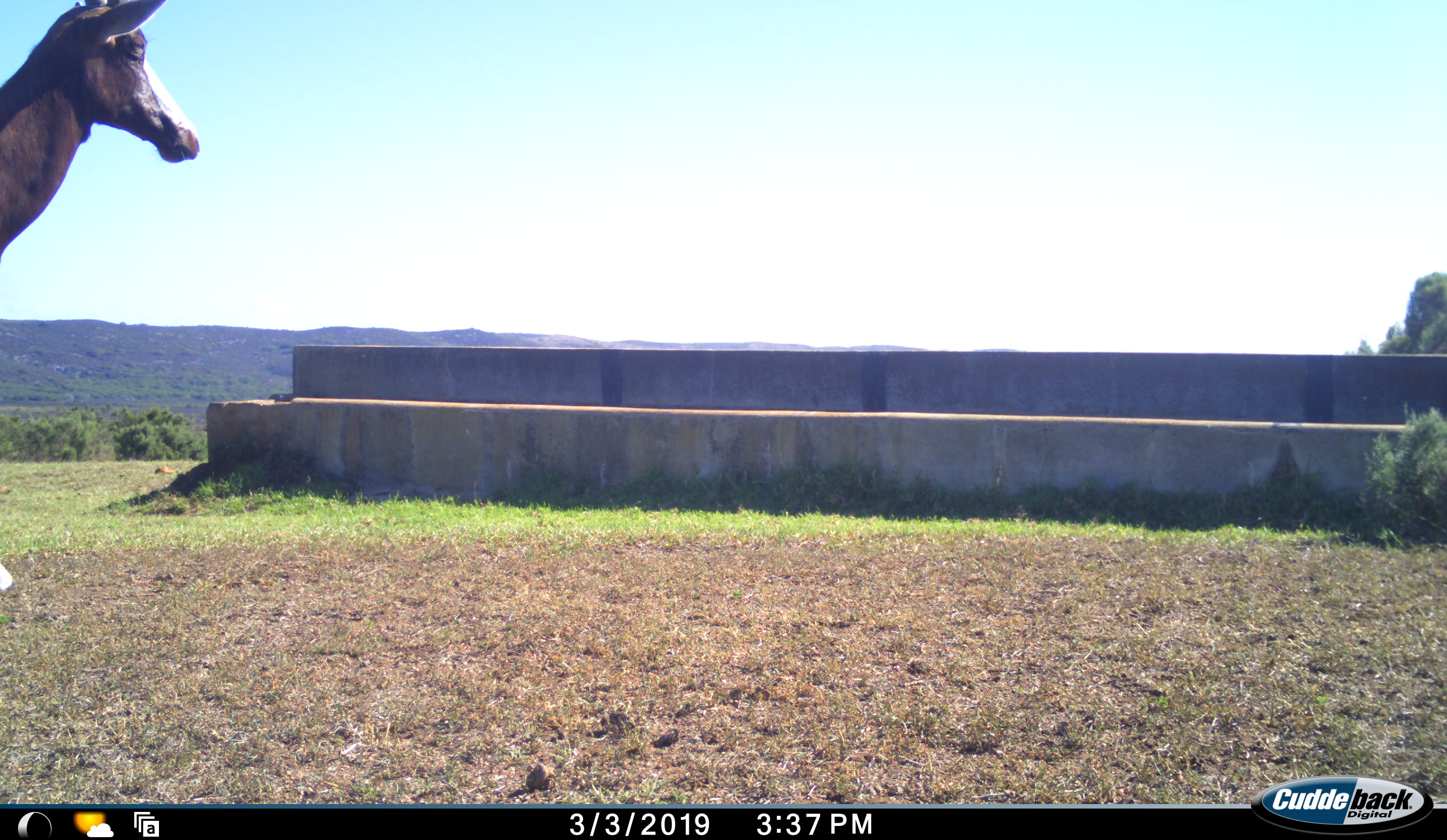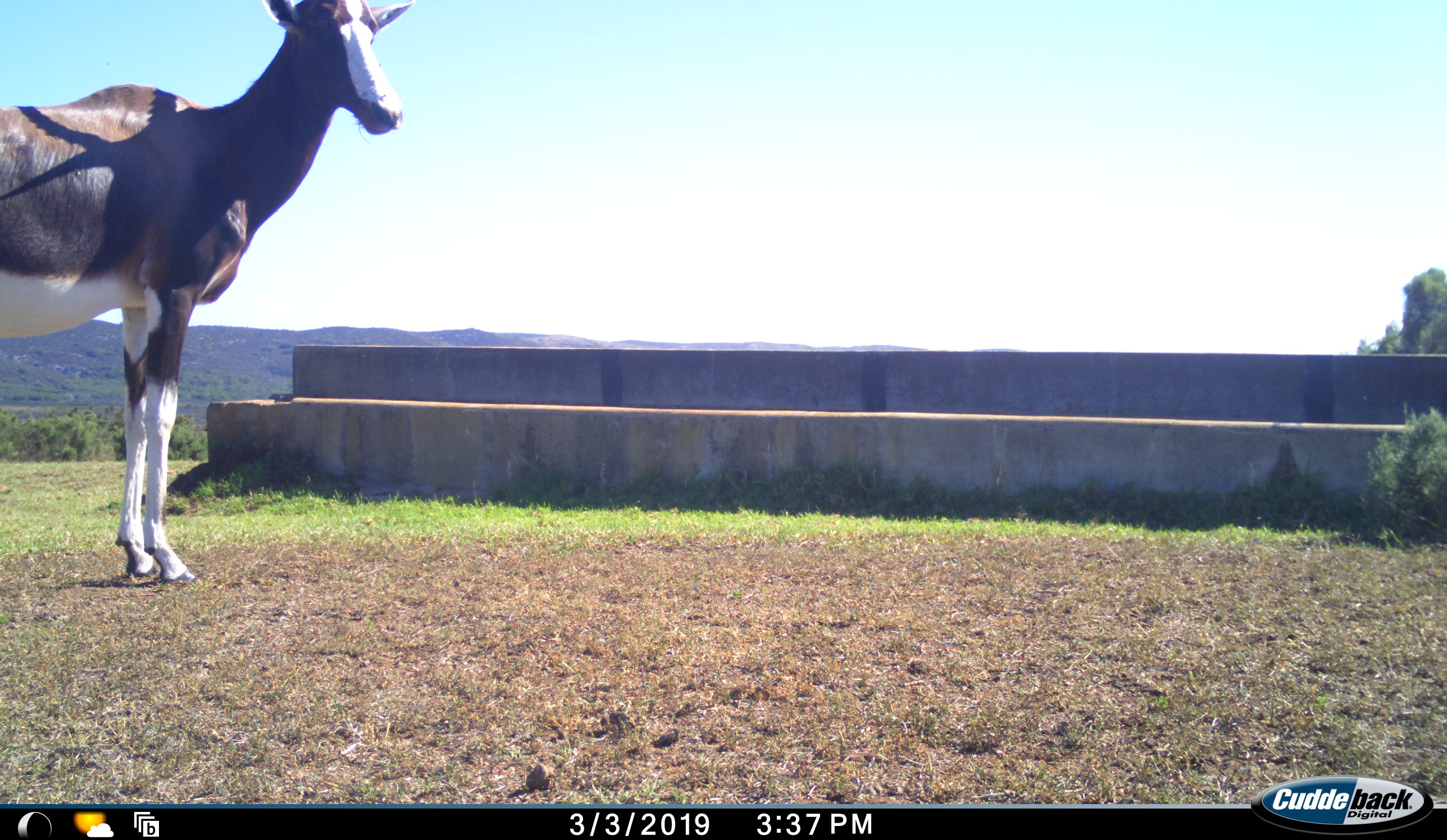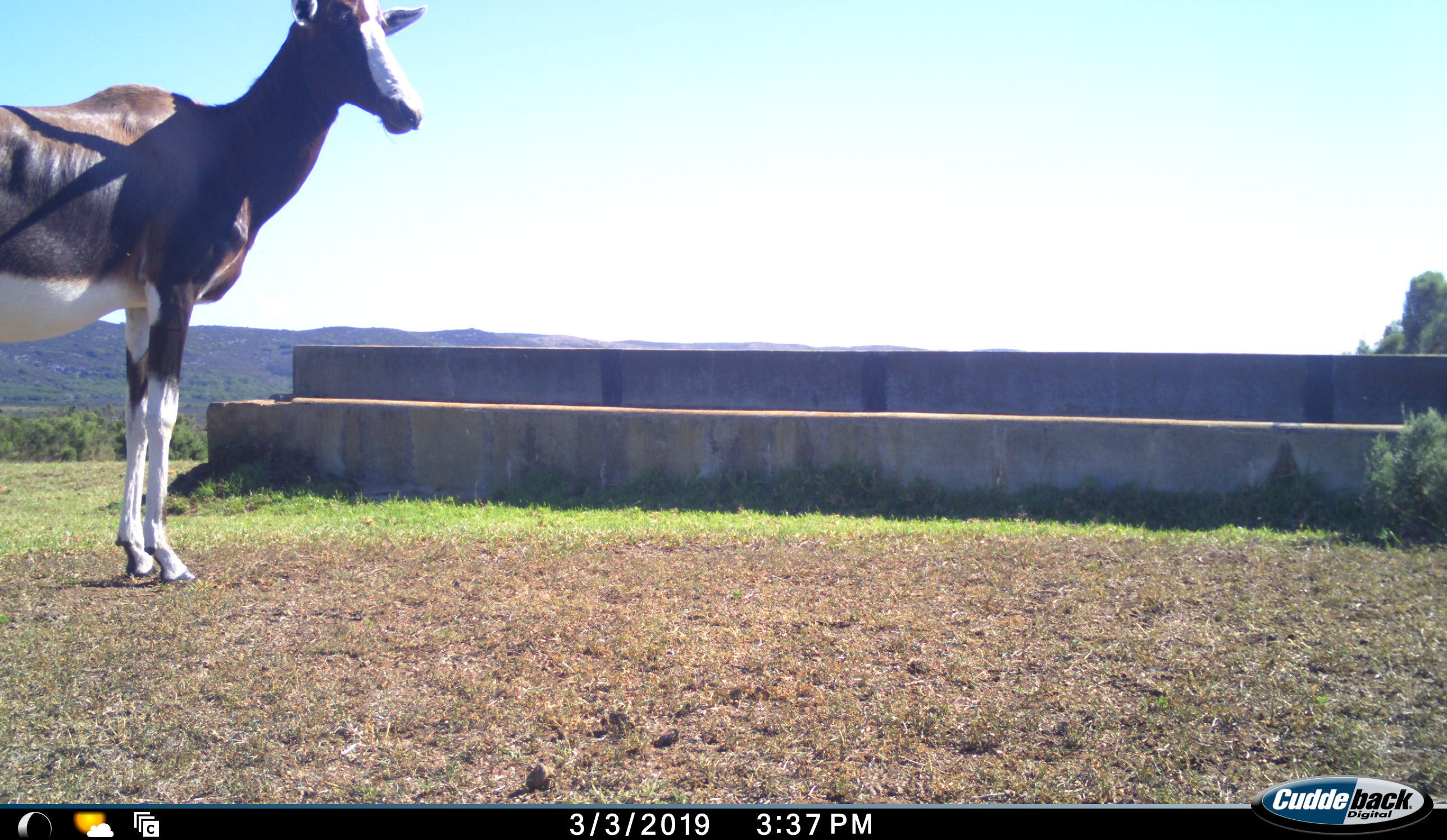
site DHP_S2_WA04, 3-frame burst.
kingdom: Animalia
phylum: Chordata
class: Mammalia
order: Artiodactyla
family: Bovidae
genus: Damaliscus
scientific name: Damaliscus pygargus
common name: bontebok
Bontebok (Damaliscus pygargus), count 1. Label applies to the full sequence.